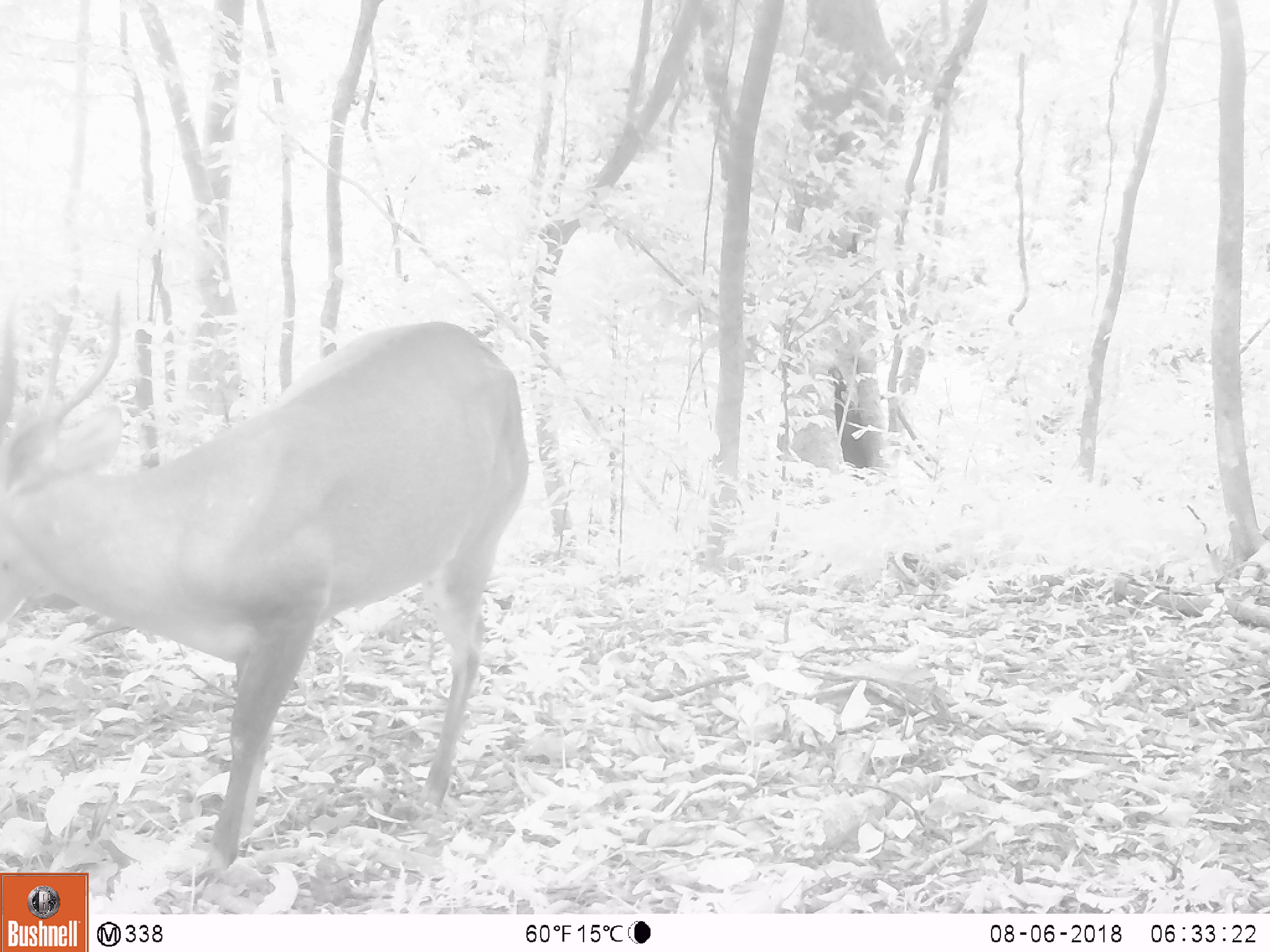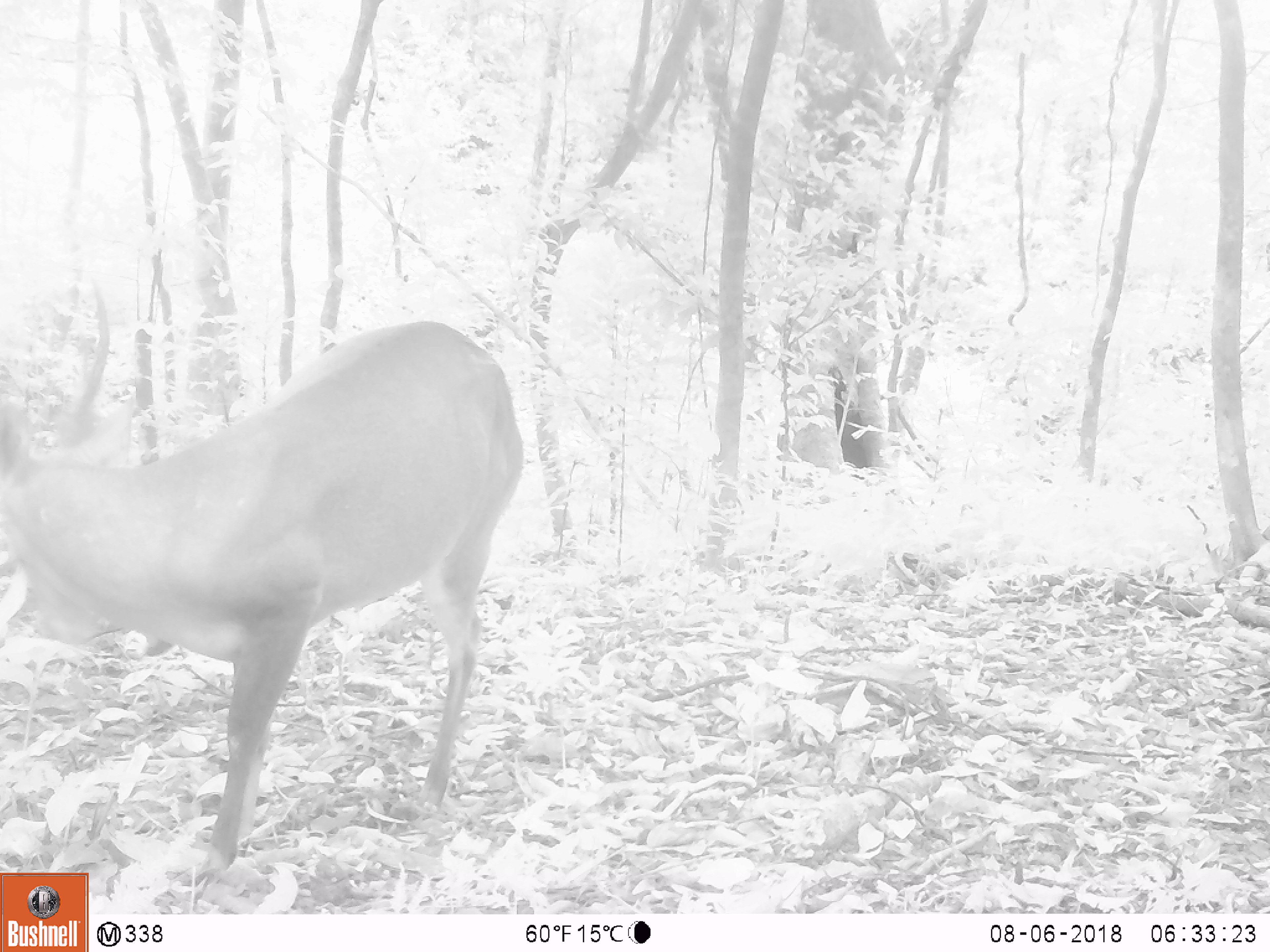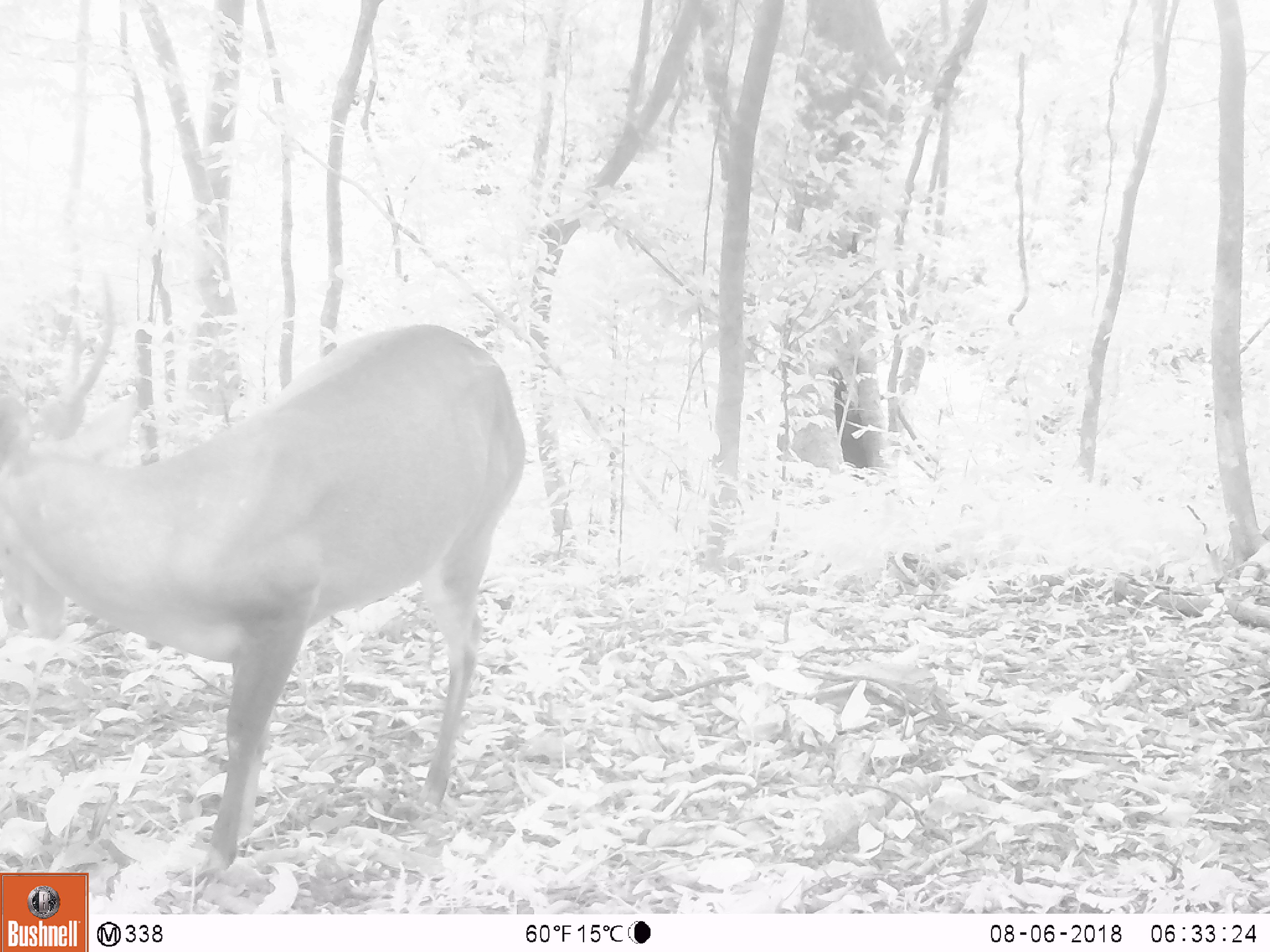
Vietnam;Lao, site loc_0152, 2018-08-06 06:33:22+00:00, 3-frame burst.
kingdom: Animalia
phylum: Chordata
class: Mammalia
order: Artiodactyla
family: Cervidae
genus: Muntiacus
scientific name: Muntiacus vuquangensis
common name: large-antlered muntjac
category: large antlered muntjac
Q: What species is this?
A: Large antlered muntjac (large-antlered muntjac) (Muntiacus vuquangensis).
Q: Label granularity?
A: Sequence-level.